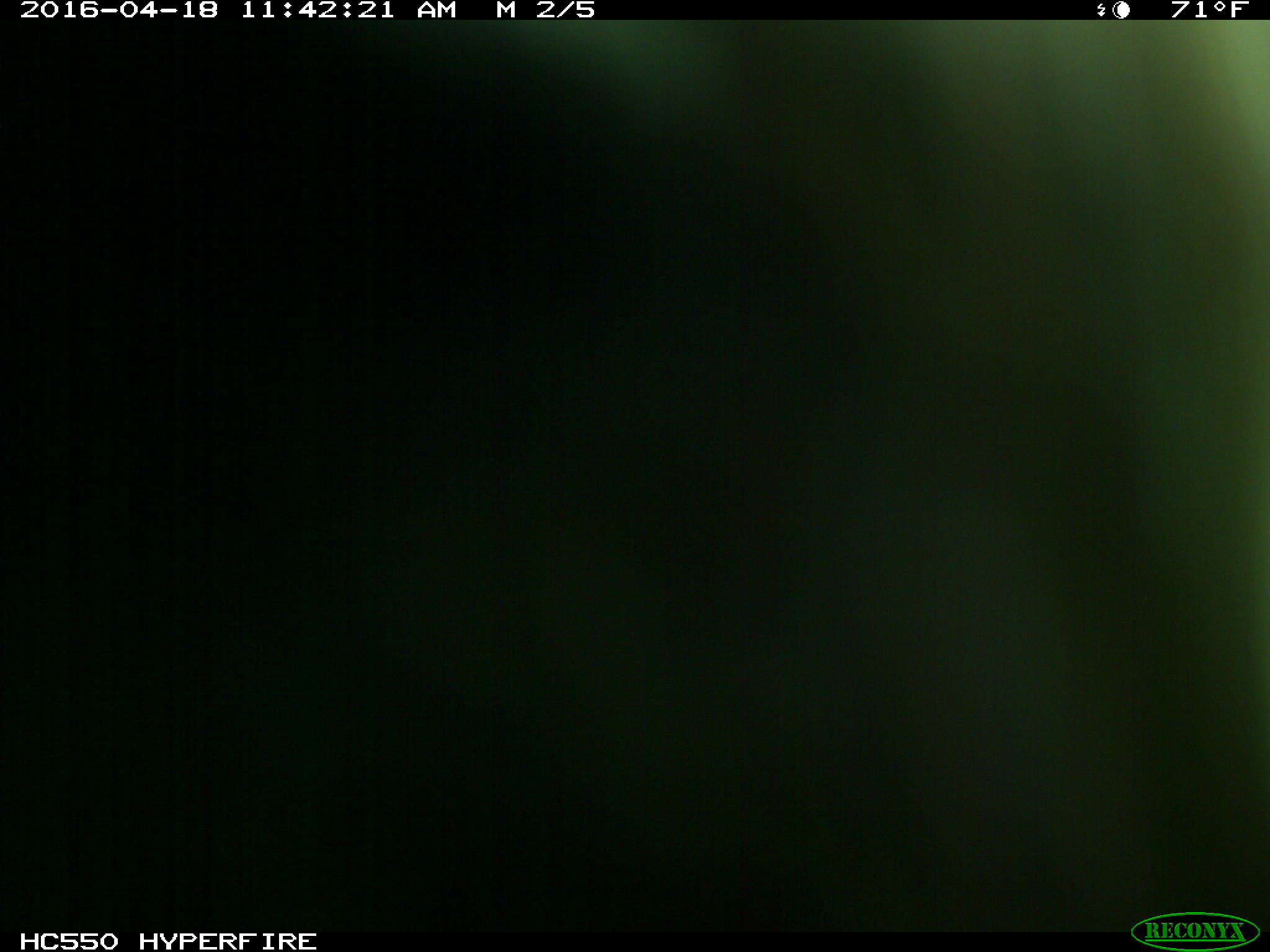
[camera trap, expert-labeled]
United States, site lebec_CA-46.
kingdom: Animalia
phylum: Chordata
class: Mammalia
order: Artiodactyla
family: Bovidae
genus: Bos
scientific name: Bos taurus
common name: domestic cow